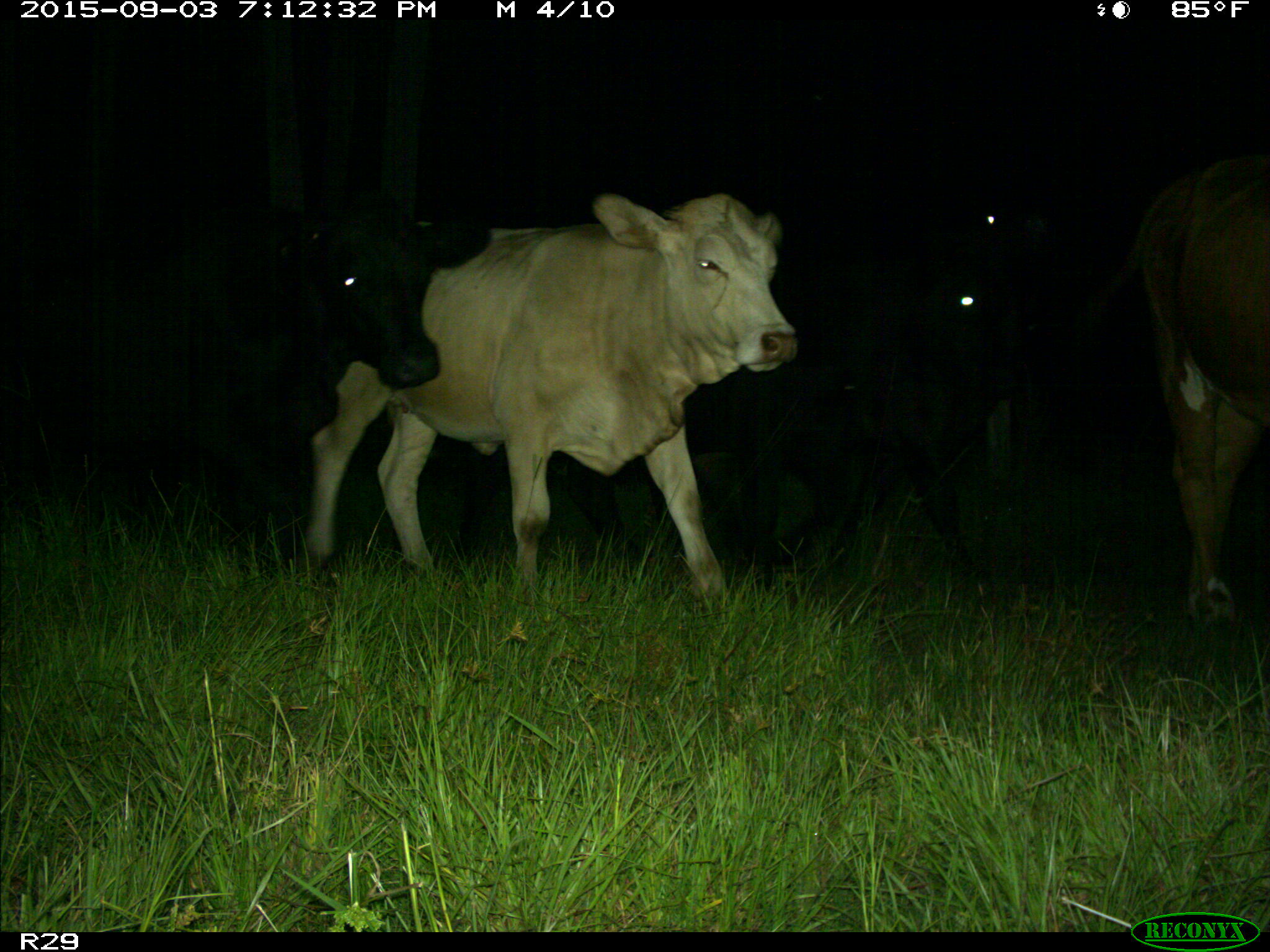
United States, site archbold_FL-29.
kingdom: Animalia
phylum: Chordata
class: Mammalia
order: Artiodactyla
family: Bovidae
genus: Bos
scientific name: Bos taurus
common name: domestic cow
Bos taurus (domestic cow).